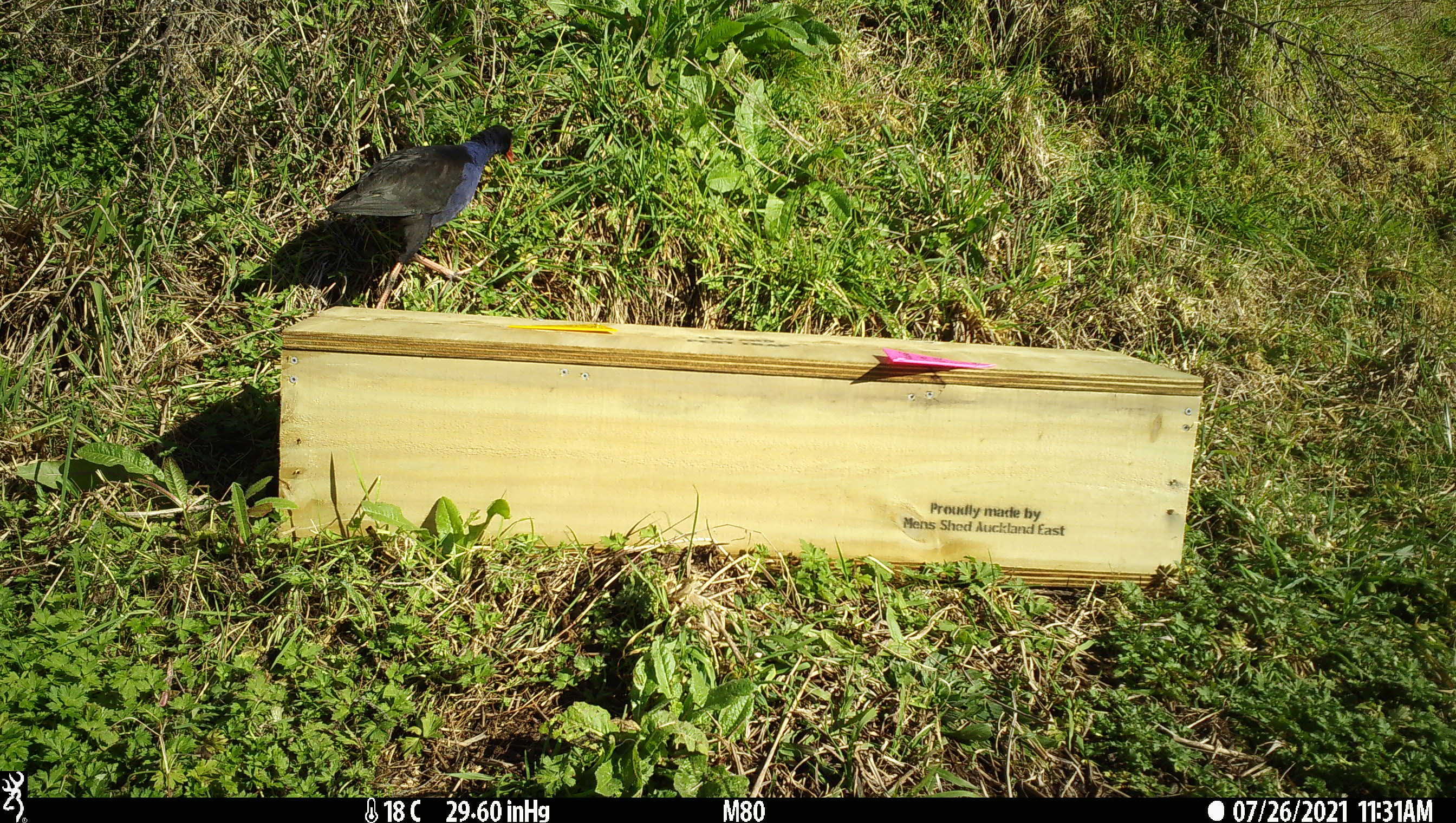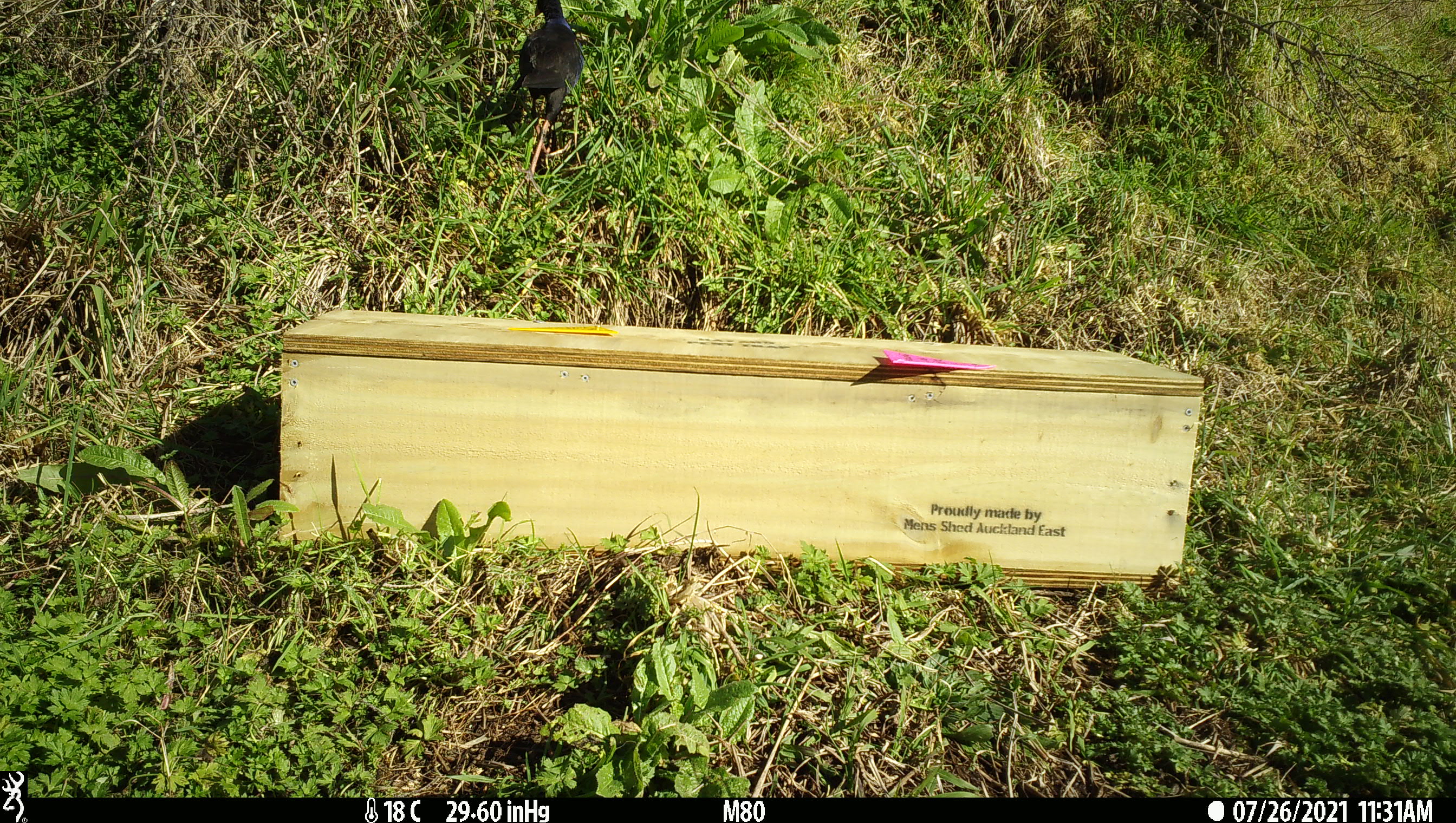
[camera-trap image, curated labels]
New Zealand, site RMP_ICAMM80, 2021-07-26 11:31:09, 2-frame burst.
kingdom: Animalia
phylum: Chordata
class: Aves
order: Gruiformes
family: Rallidae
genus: Porphyrio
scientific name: Porphyrio melanotus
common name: australasian swamphen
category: pukeko